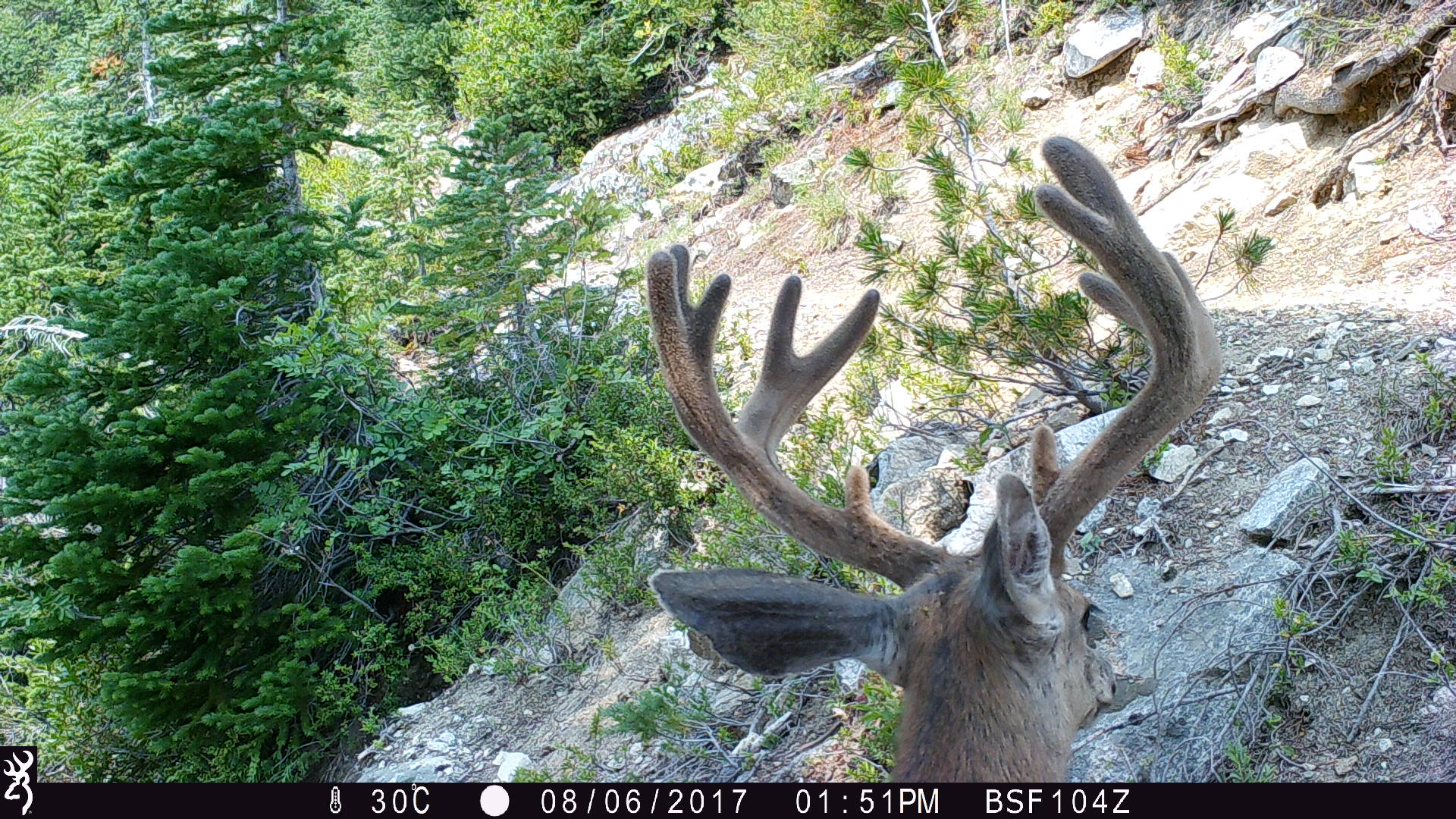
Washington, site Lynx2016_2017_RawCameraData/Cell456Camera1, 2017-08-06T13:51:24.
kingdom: Animalia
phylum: Chordata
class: Mammalia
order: Artiodactyla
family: Cervidae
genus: Odocoileus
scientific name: Odocoileus hemionus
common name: mule deer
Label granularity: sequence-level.